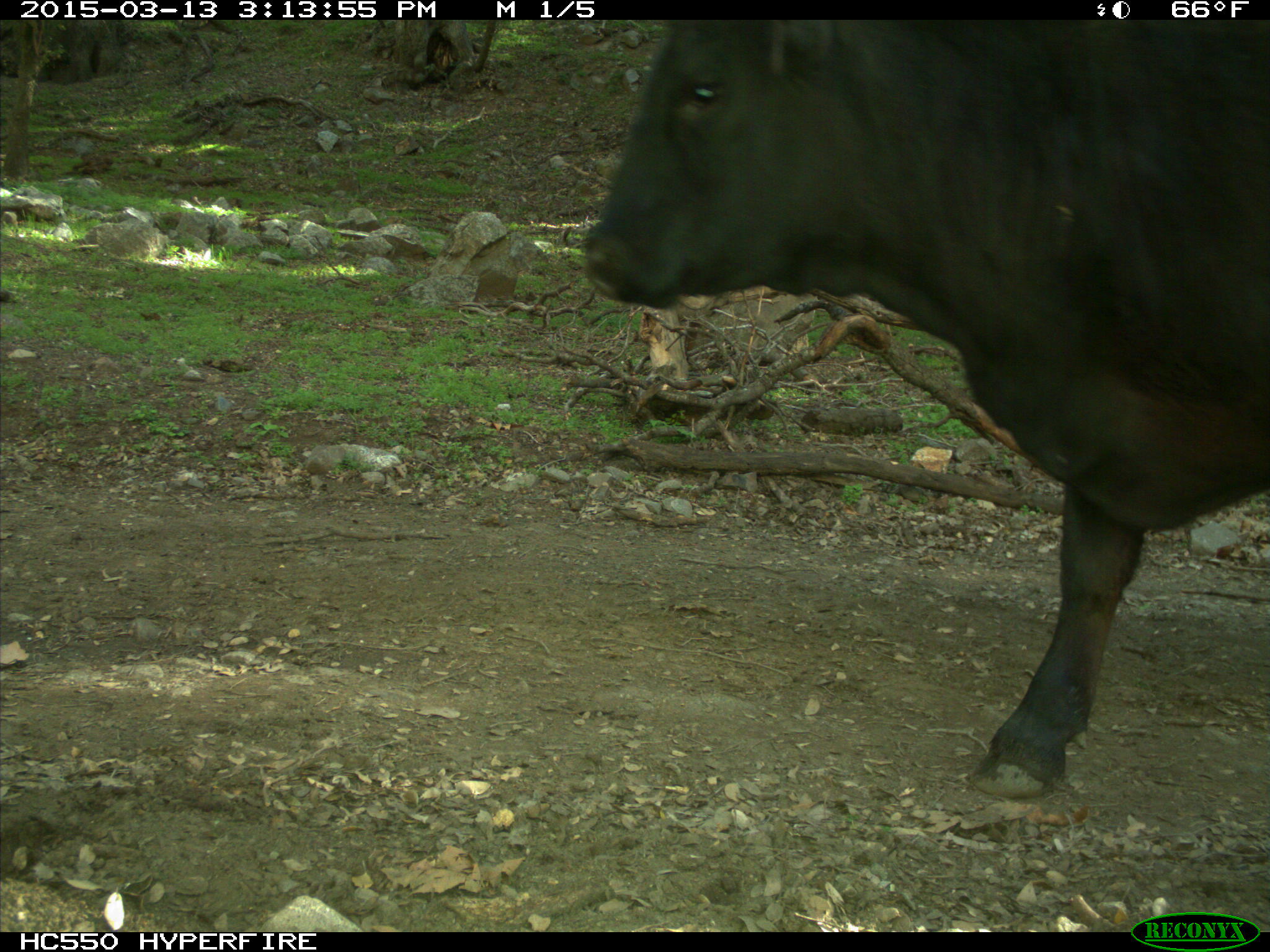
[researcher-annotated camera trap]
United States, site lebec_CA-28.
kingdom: Animalia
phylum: Chordata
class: Mammalia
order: Artiodactyla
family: Bovidae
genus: Bos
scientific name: Bos taurus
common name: domestic cow